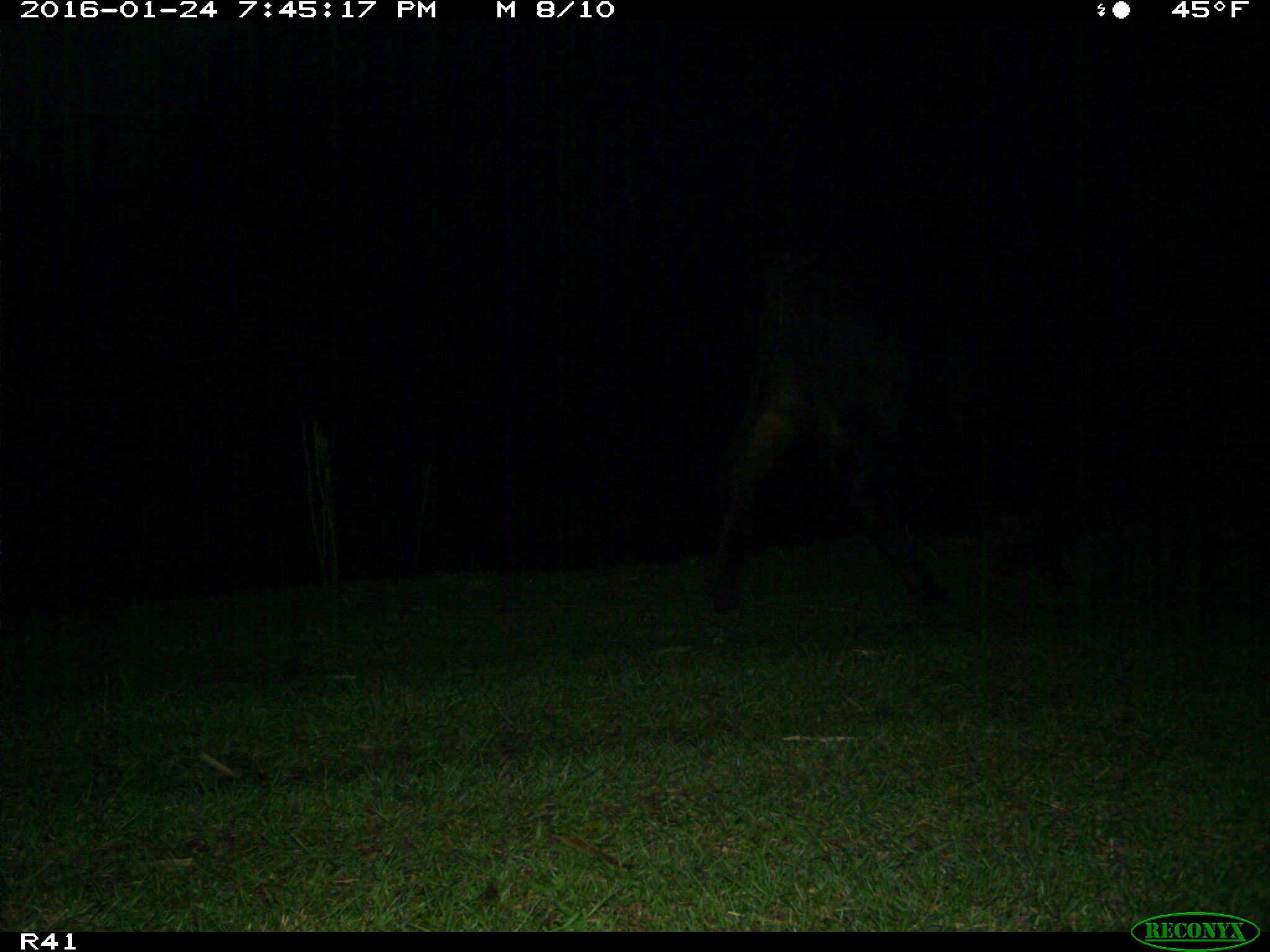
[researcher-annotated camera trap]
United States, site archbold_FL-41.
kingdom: Animalia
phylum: Chordata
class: Mammalia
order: Artiodactyla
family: Bovidae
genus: Bos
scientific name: Bos taurus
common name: domestic cow